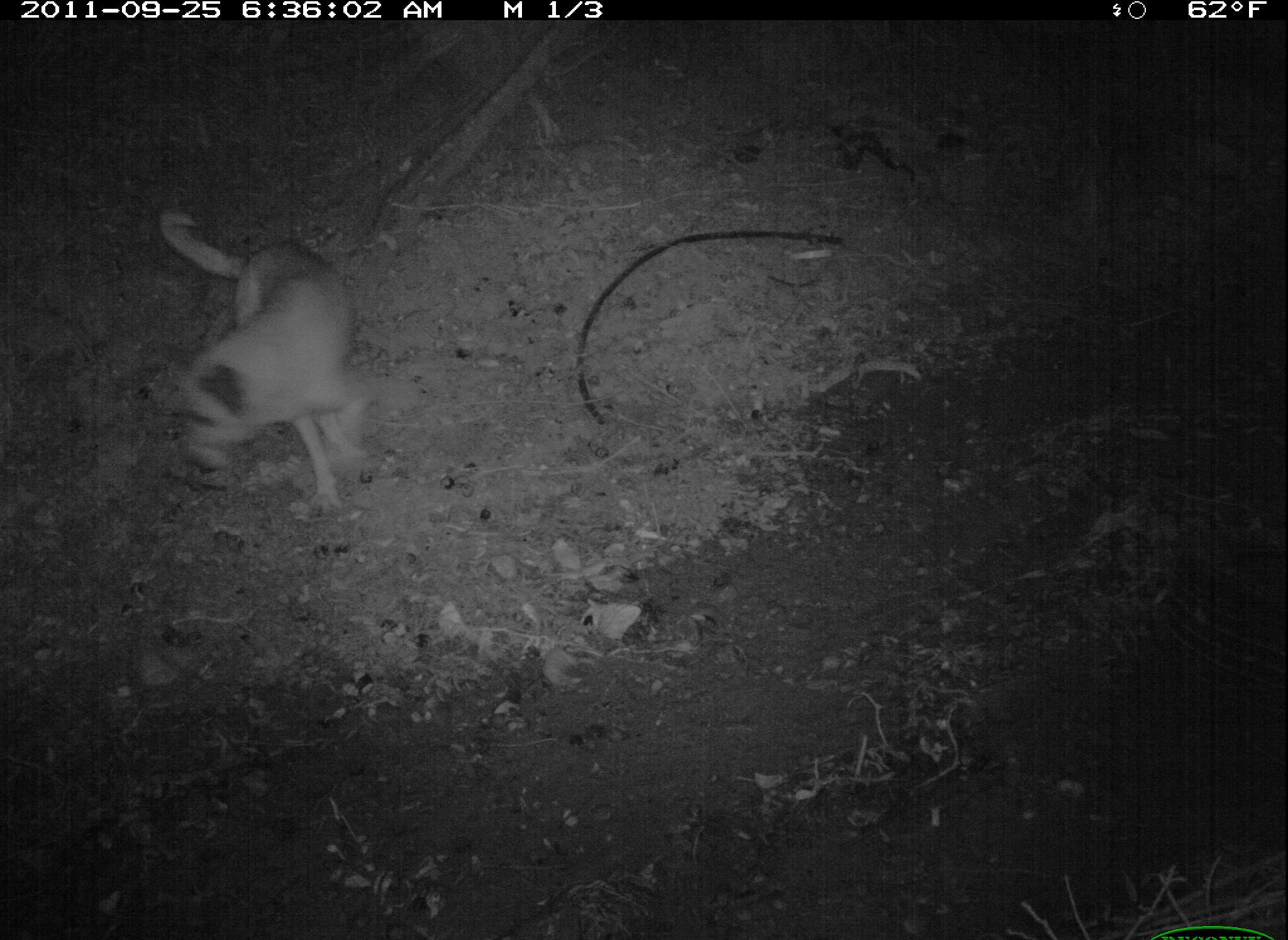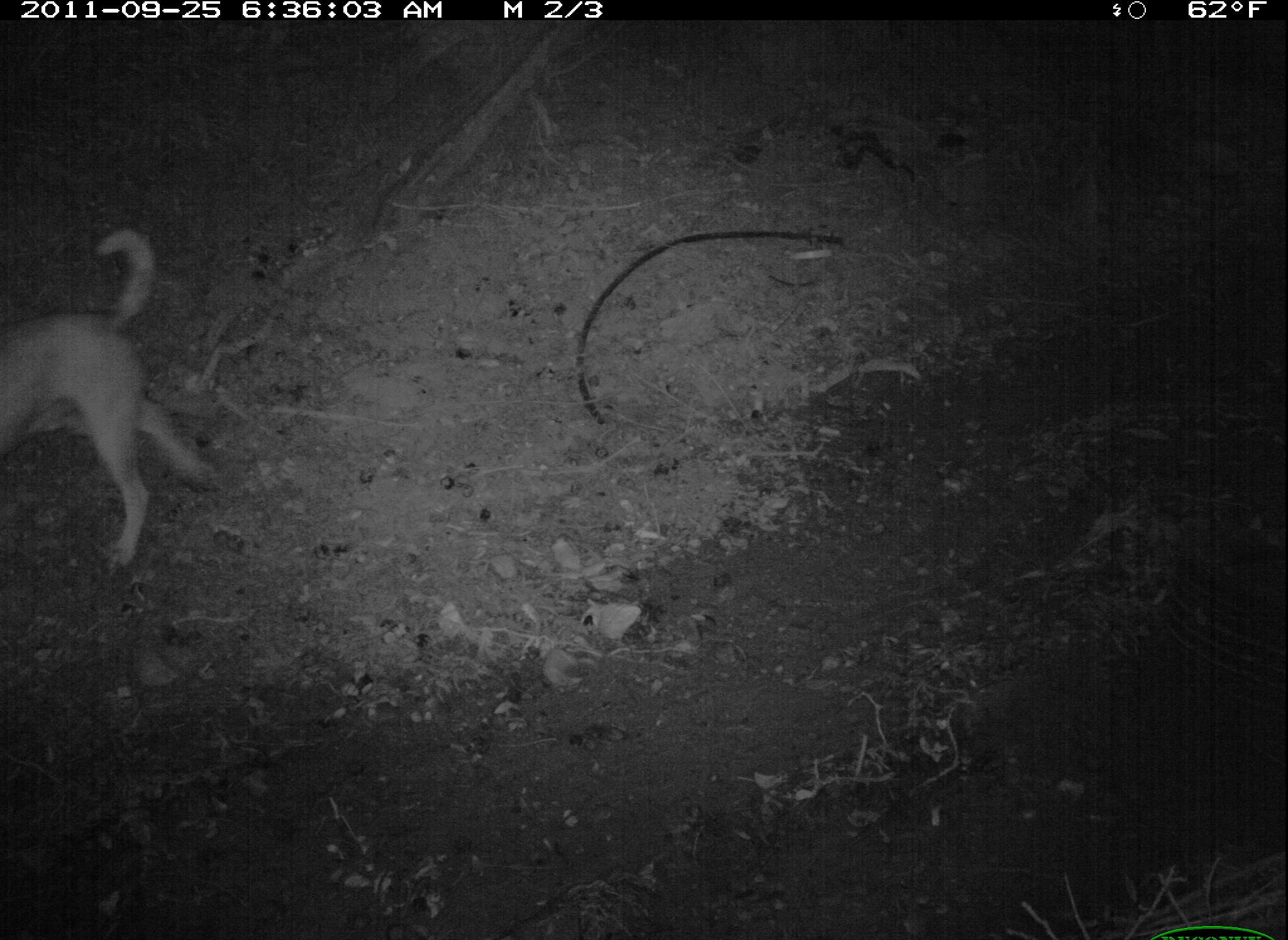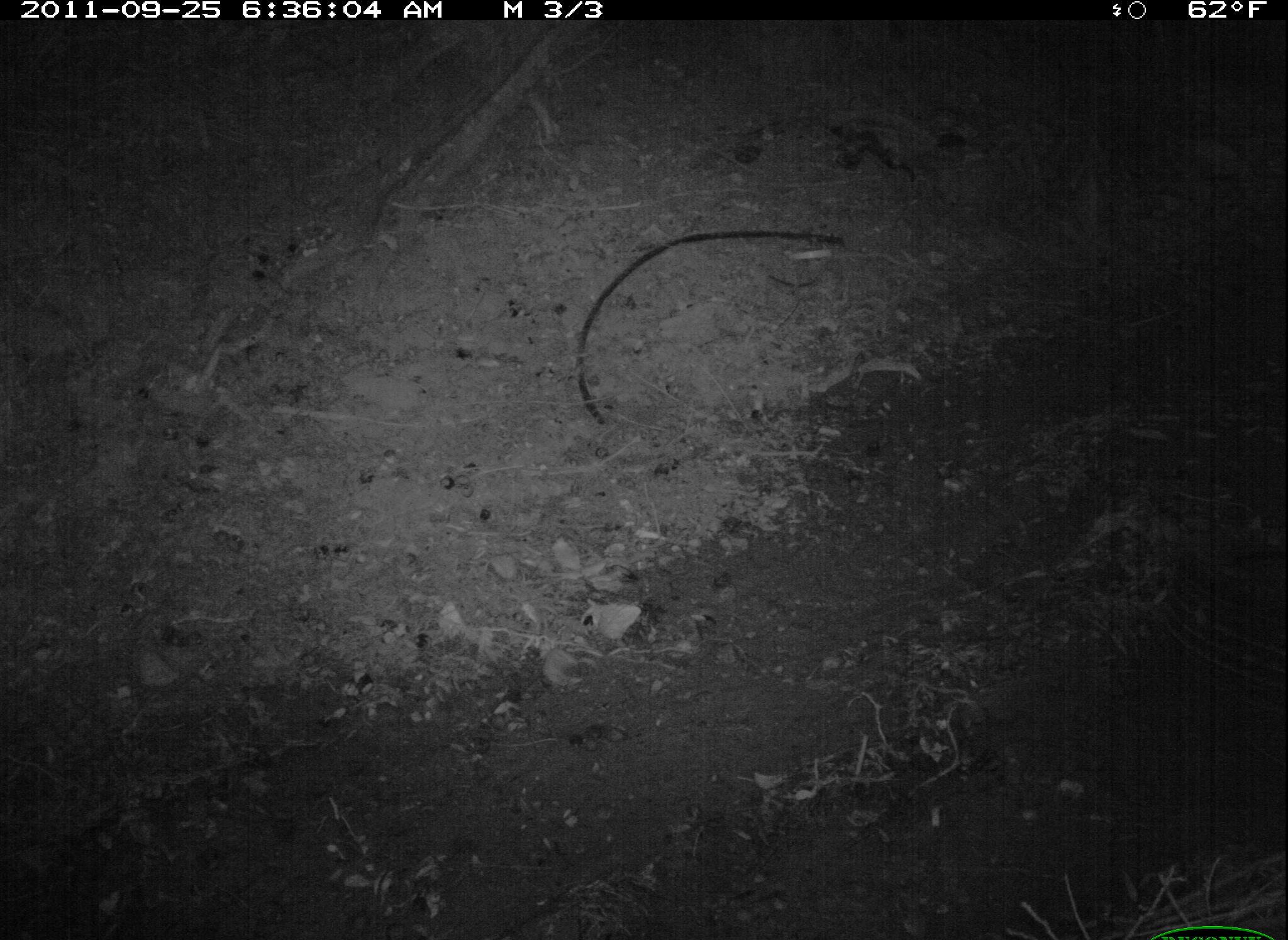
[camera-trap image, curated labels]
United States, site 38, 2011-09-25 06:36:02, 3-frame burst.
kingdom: Animalia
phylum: Chordata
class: Mammalia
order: Carnivora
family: Canidae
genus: Canis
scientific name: Canis familiaris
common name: domestic dog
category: dog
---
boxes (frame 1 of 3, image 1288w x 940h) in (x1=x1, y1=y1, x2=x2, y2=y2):
dog: (x1=143, y1=198, x2=380, y2=523)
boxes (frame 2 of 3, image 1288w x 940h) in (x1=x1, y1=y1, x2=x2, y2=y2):
dog: (x1=6, y1=221, x2=219, y2=602)